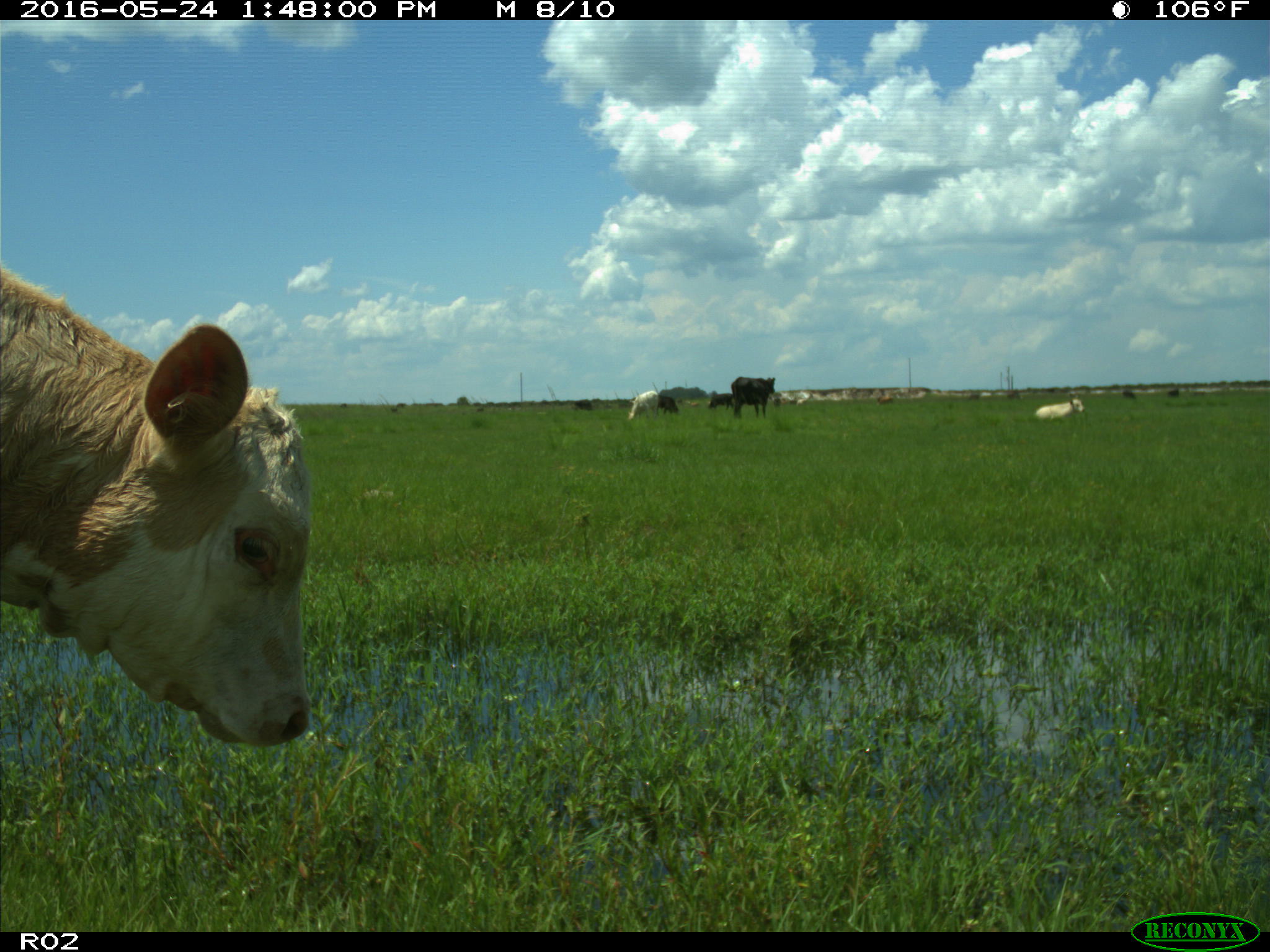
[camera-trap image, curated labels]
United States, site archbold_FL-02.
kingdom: Animalia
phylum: Chordata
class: Mammalia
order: Artiodactyla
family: Bovidae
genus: Bos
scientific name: Bos taurus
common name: domestic cow